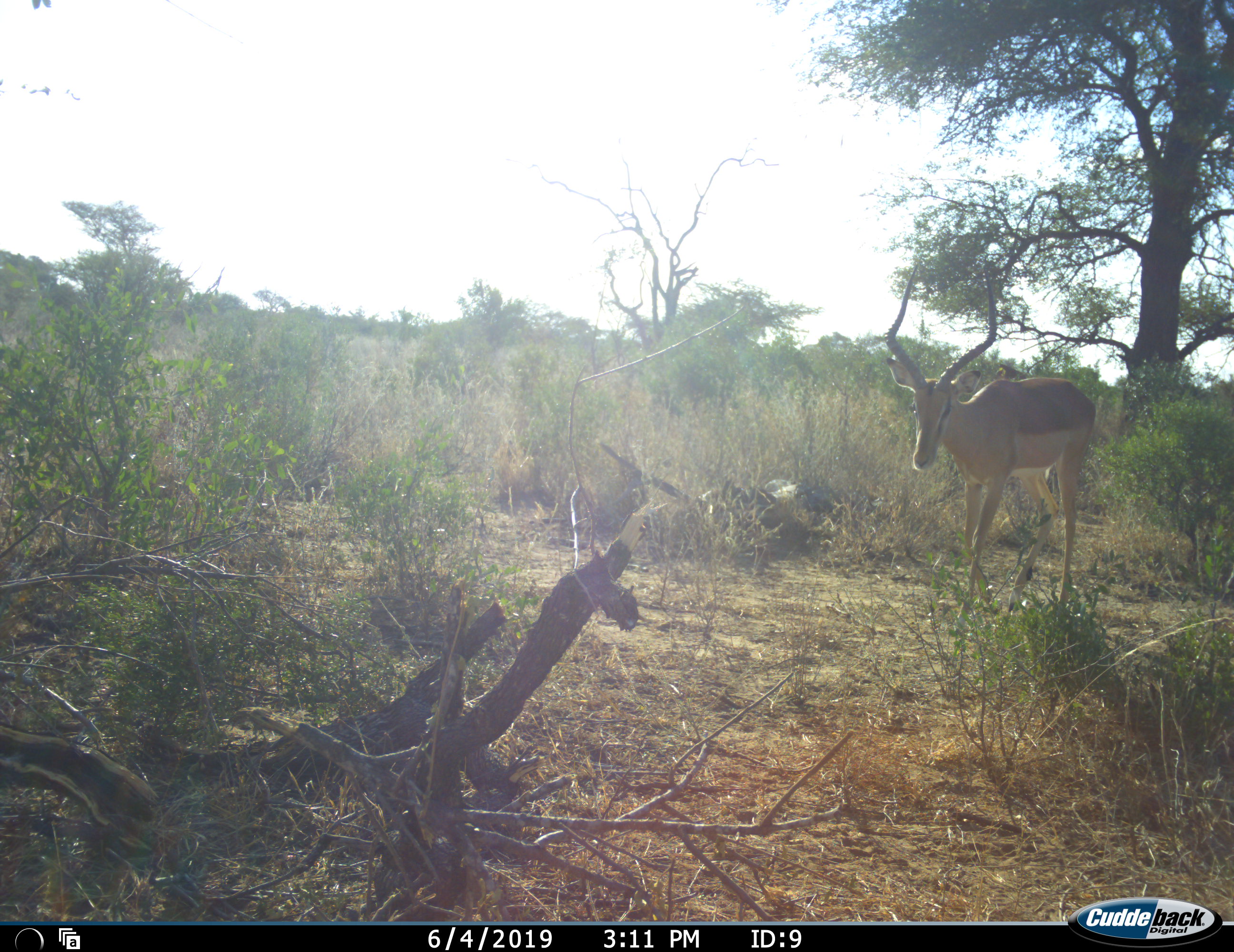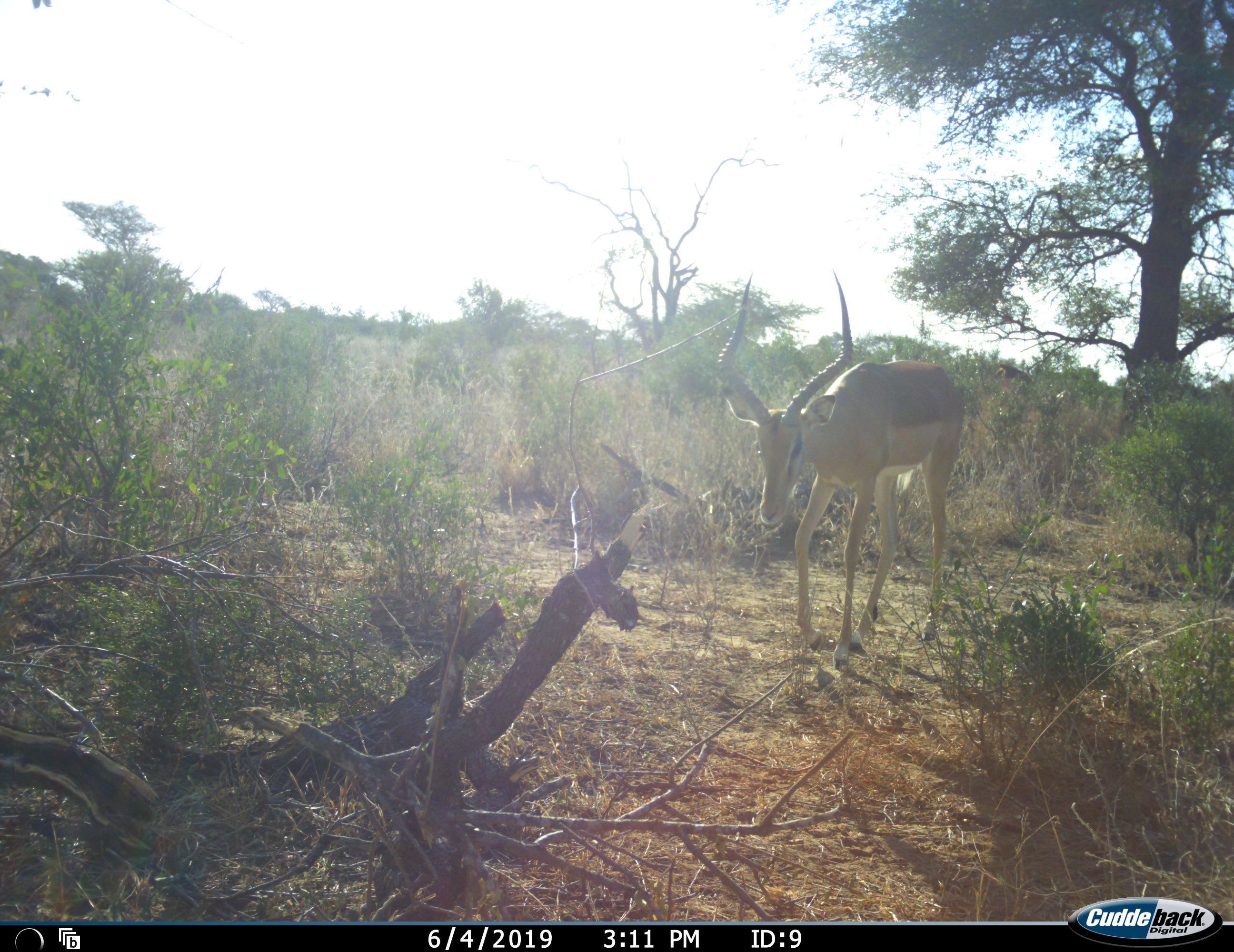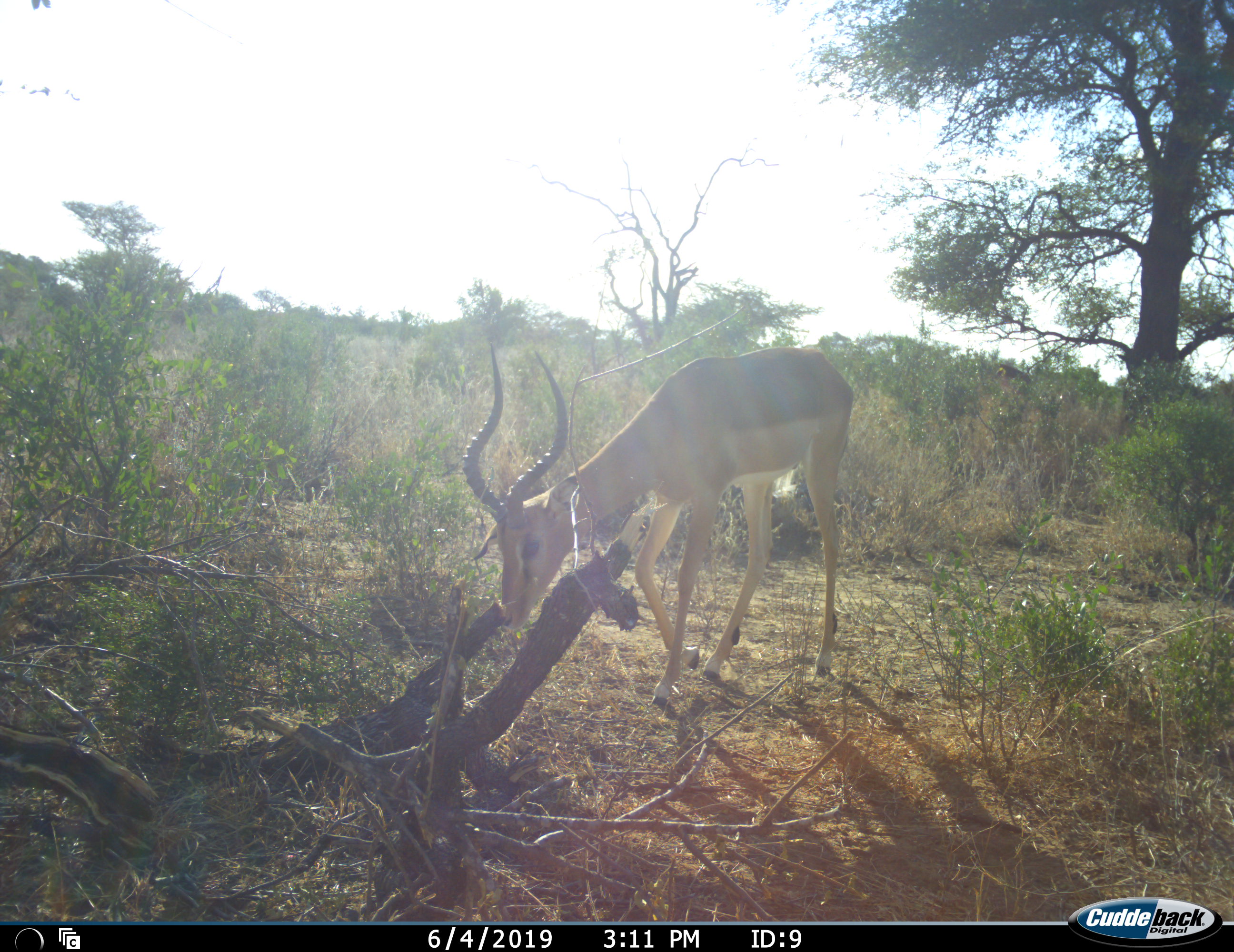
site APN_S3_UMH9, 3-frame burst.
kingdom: Animalia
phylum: Chordata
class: Mammalia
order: Artiodactyla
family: Bovidae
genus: Aepyceros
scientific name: Aepyceros melampus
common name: impala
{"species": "impala (Aepyceros melampus)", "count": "1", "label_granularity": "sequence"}